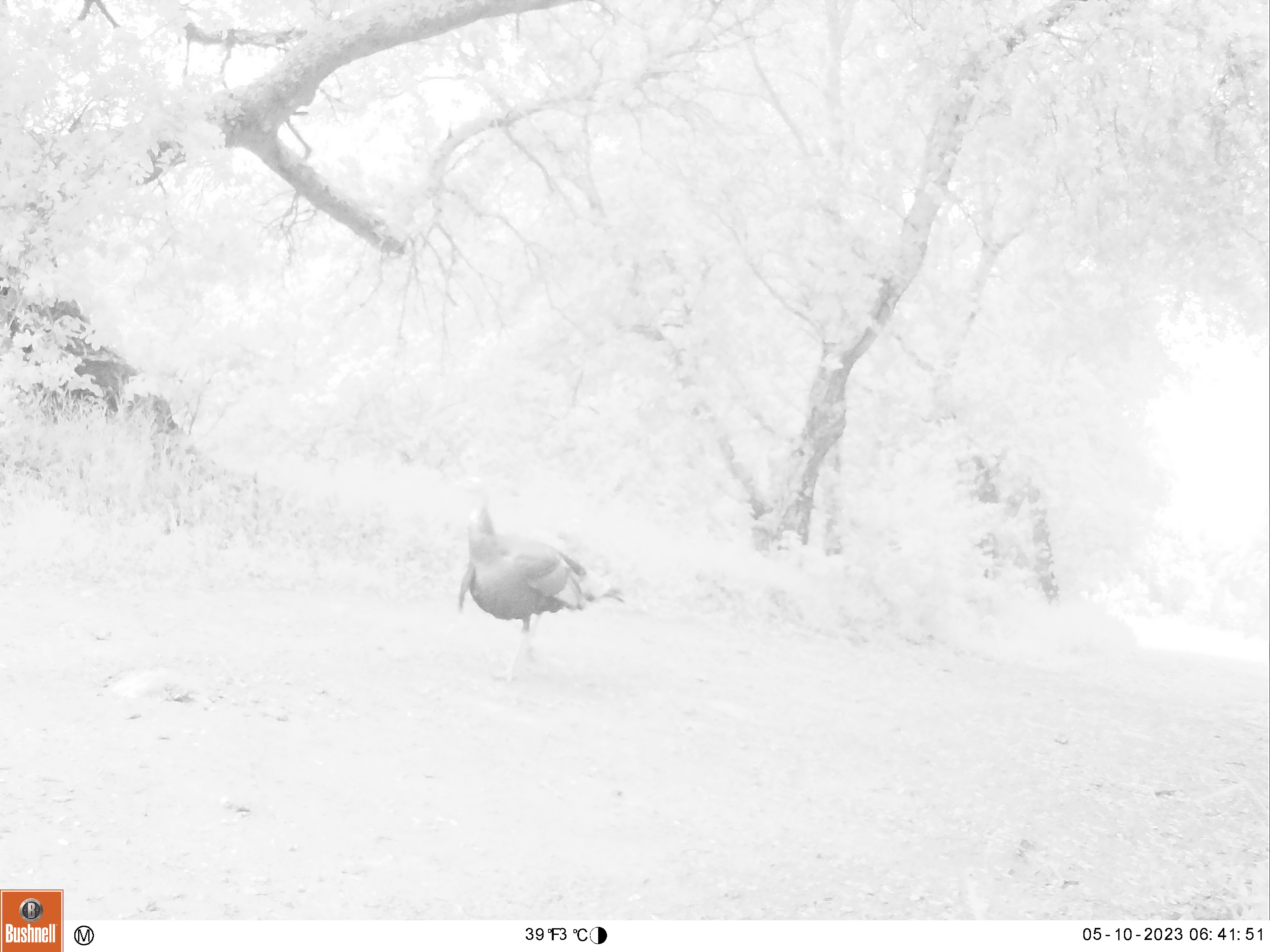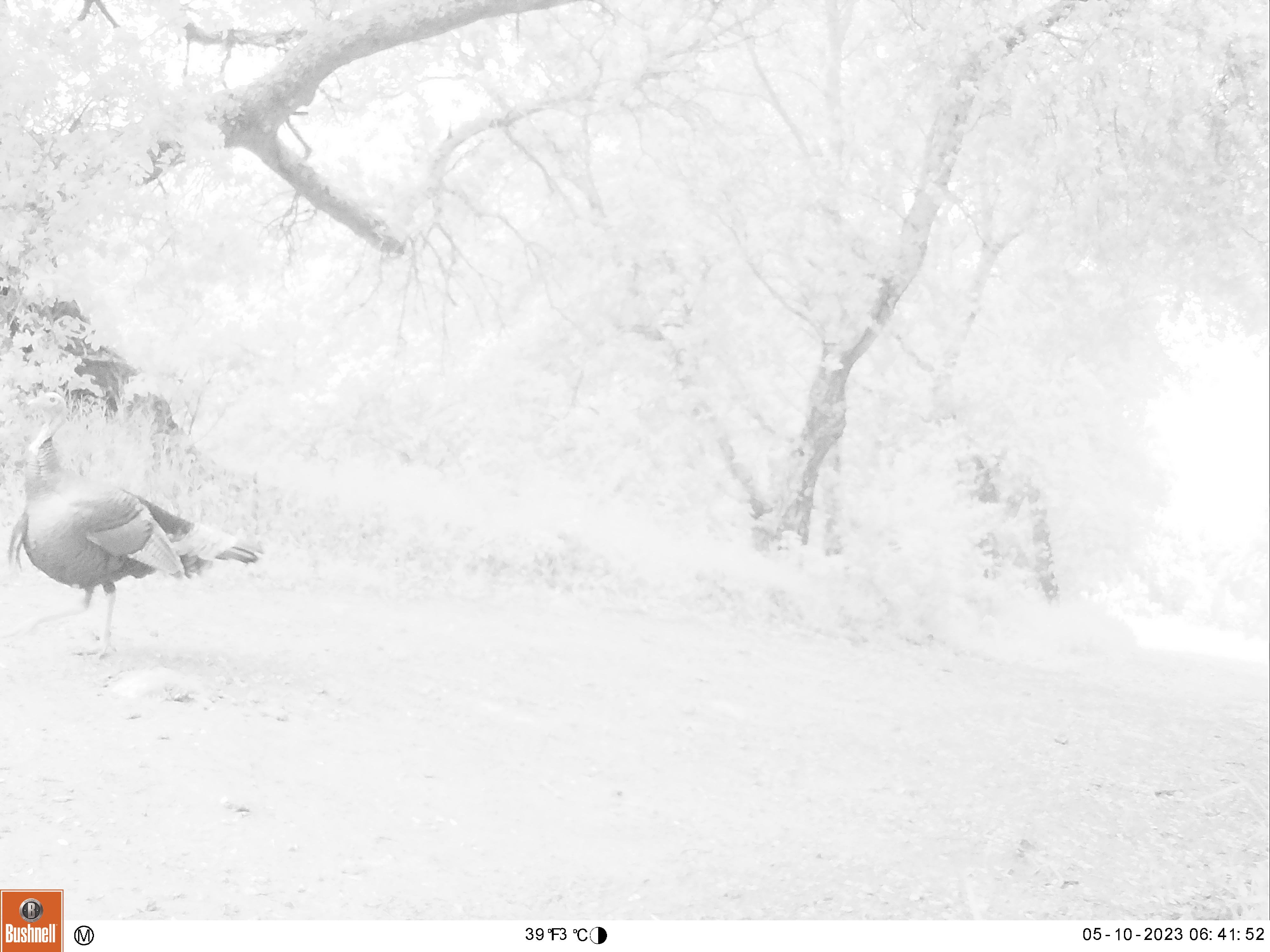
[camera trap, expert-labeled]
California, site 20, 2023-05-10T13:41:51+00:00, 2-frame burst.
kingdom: Animalia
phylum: Chordata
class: Aves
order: Galliformes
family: Phasianidae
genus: Meleagris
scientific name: Meleagris gallopavo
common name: turkey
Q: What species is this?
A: Turkey (Meleagris gallopavo).